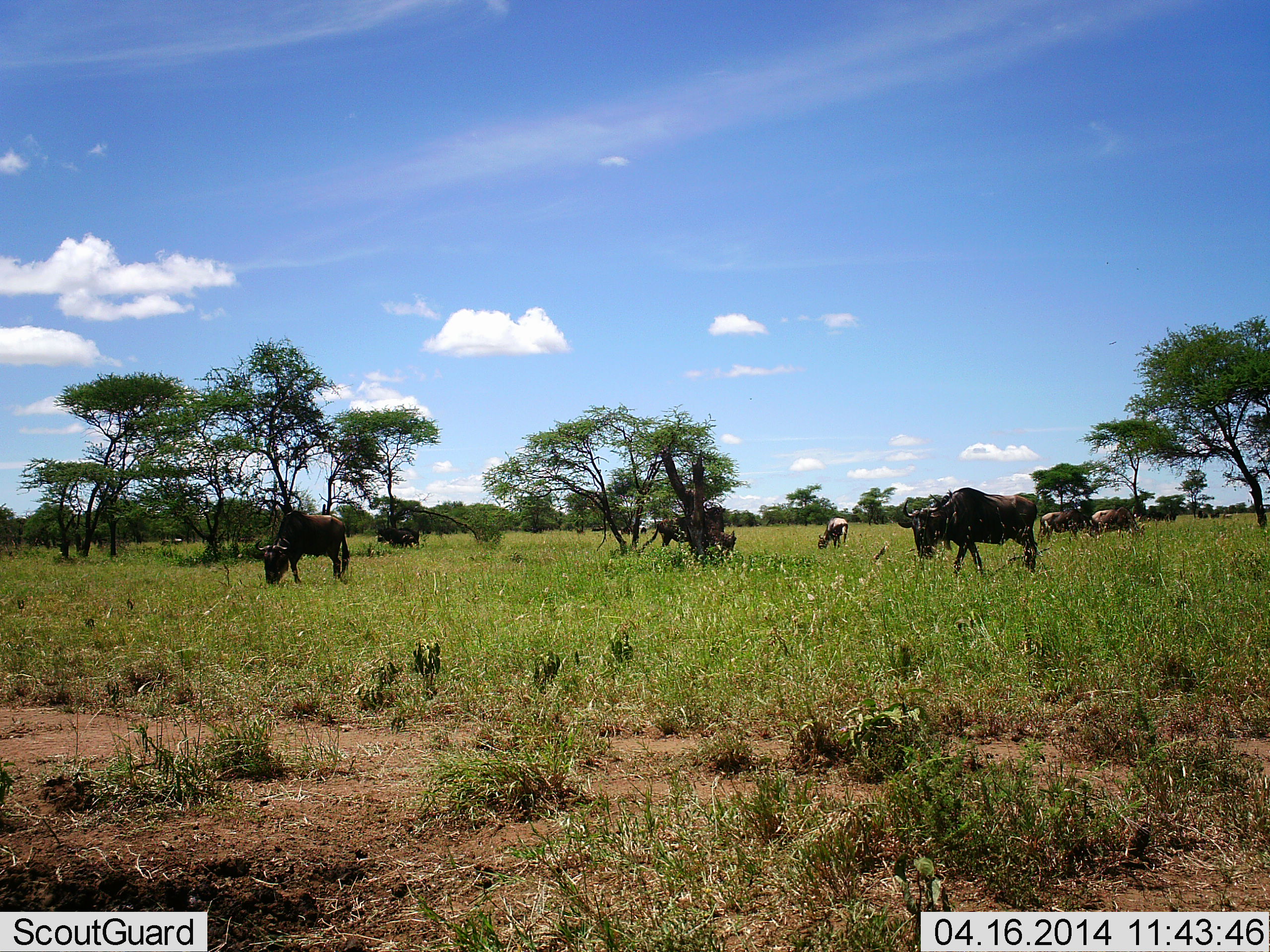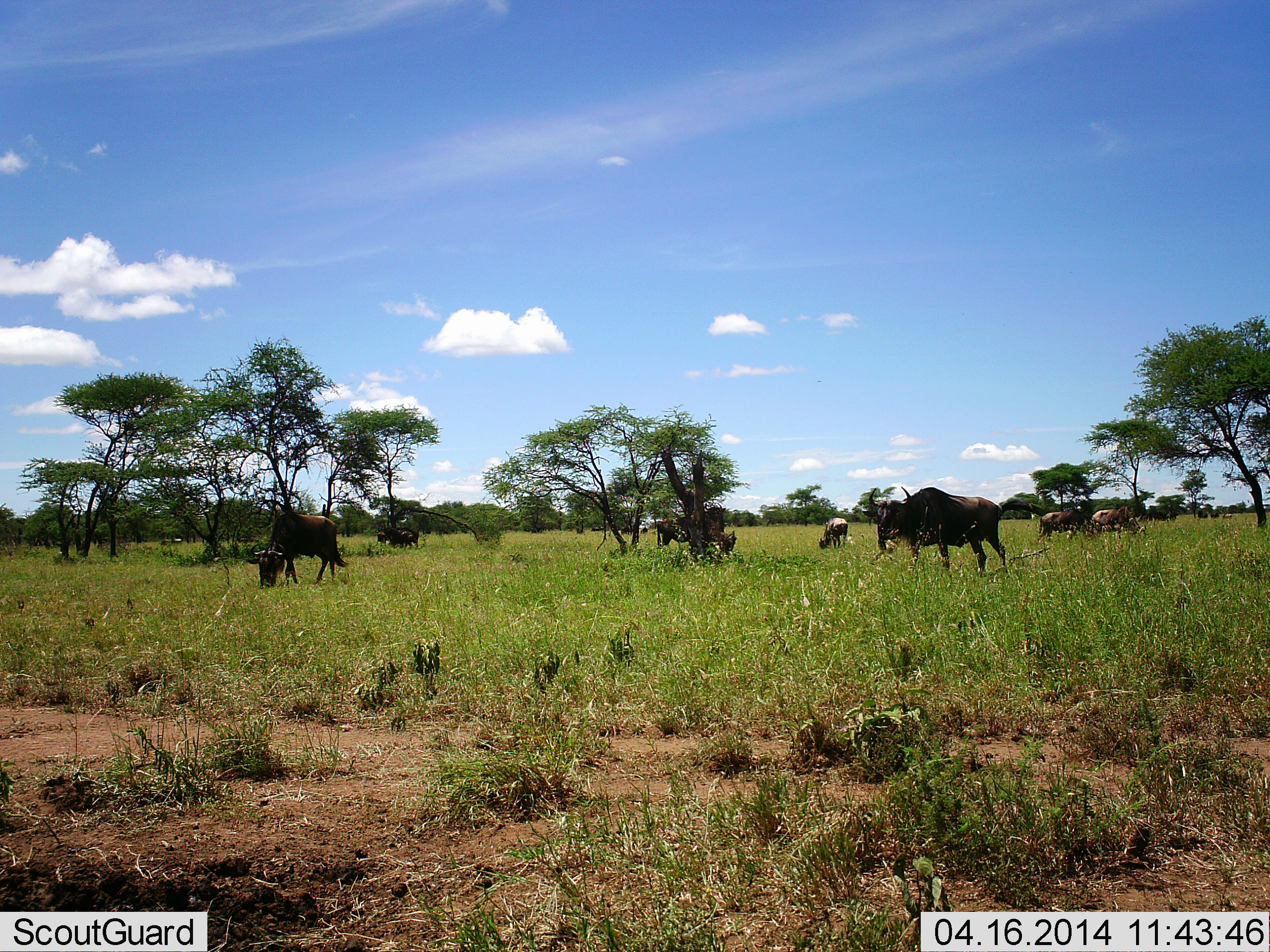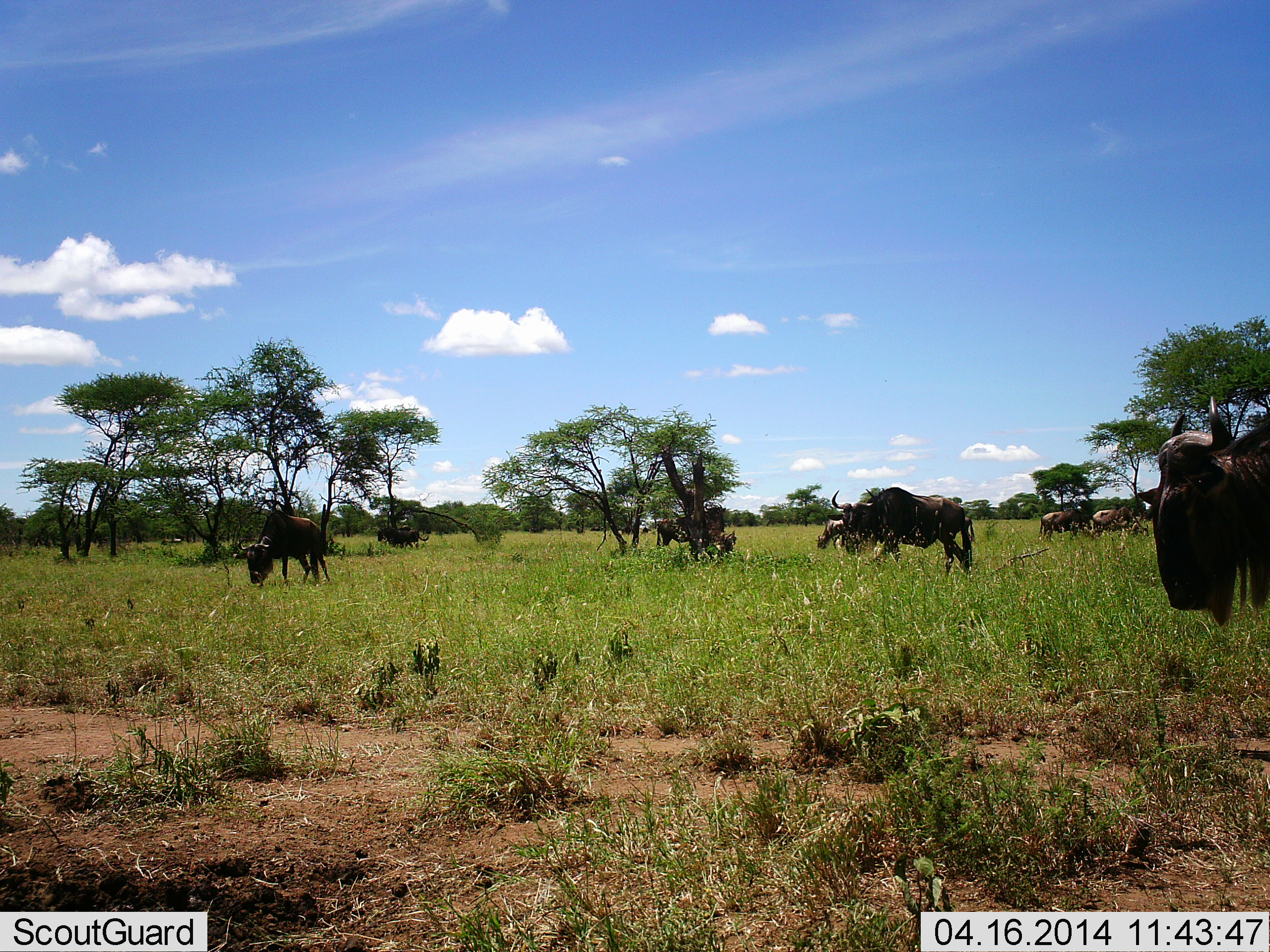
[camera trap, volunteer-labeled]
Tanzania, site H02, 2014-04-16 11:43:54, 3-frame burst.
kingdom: Animalia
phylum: Chordata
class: Mammalia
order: Artiodactyla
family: Bovidae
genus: Connochaetes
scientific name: Connochaetes taurinus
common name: blue wildebeest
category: wildebeest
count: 9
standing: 20%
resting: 0%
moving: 60%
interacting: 0%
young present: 0%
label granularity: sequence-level